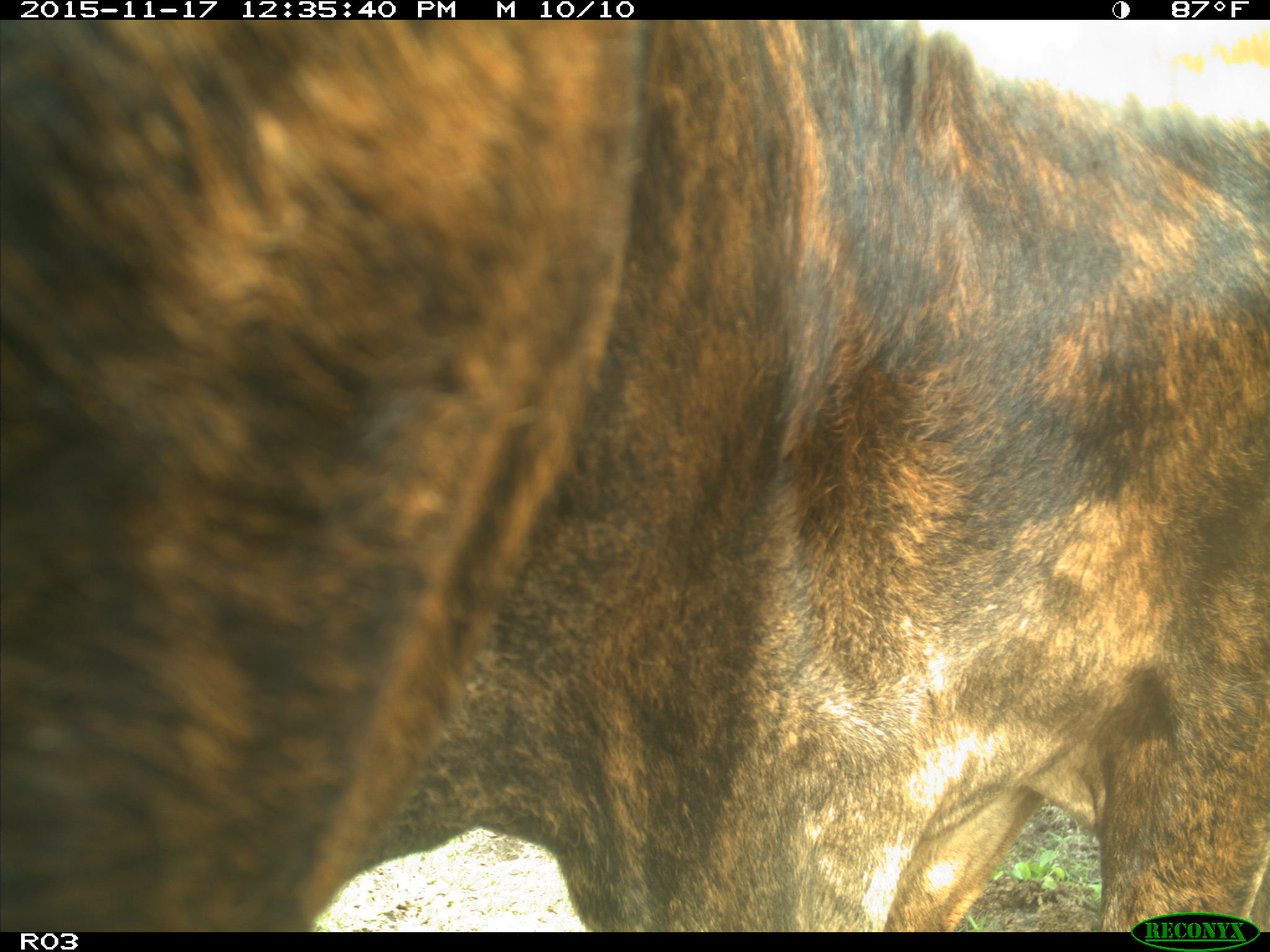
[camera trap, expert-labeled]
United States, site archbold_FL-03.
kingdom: Animalia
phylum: Chordata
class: Mammalia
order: Artiodactyla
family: Bovidae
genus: Bos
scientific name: Bos taurus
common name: domestic cow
Bos taurus (domestic cow).